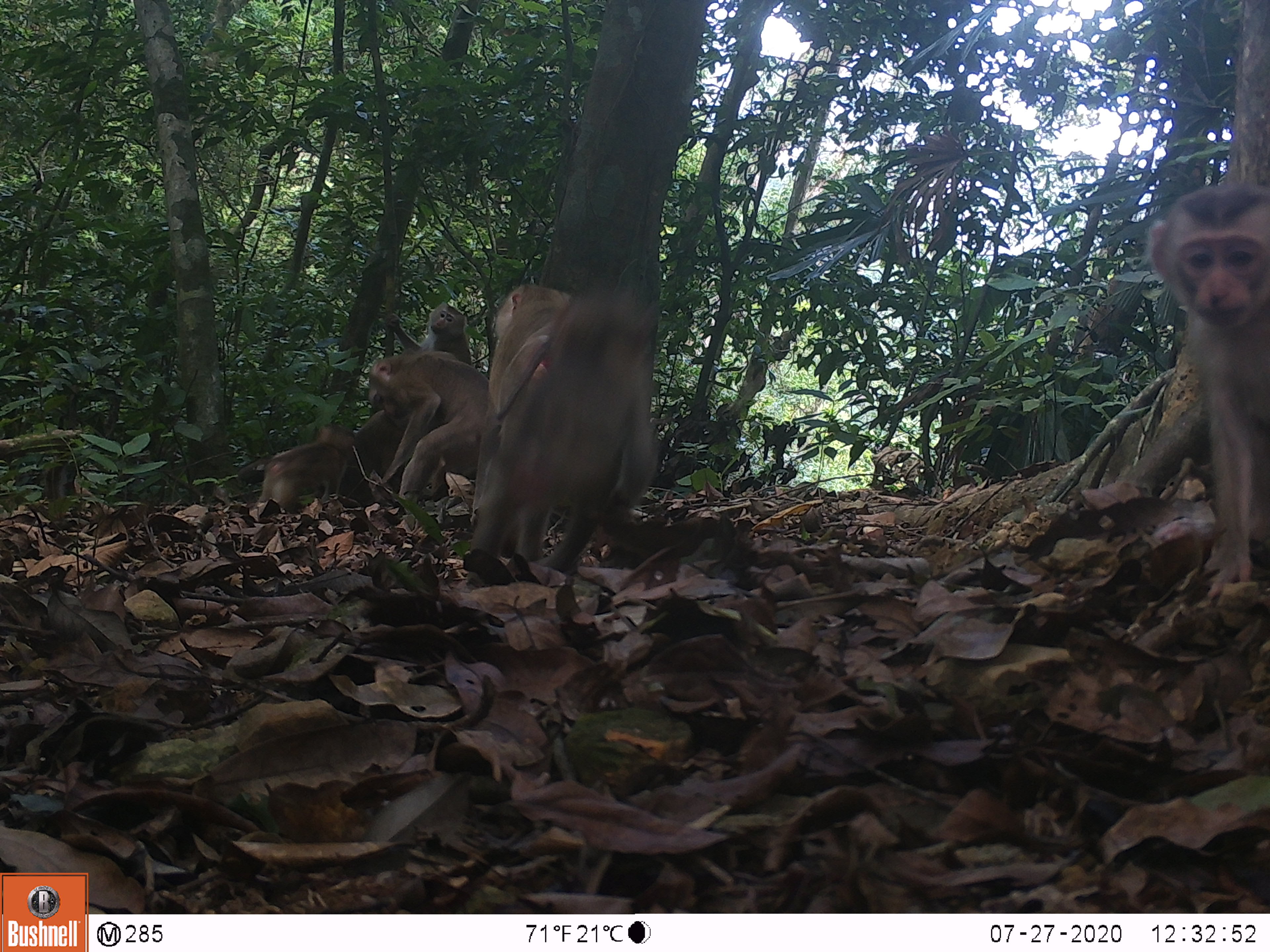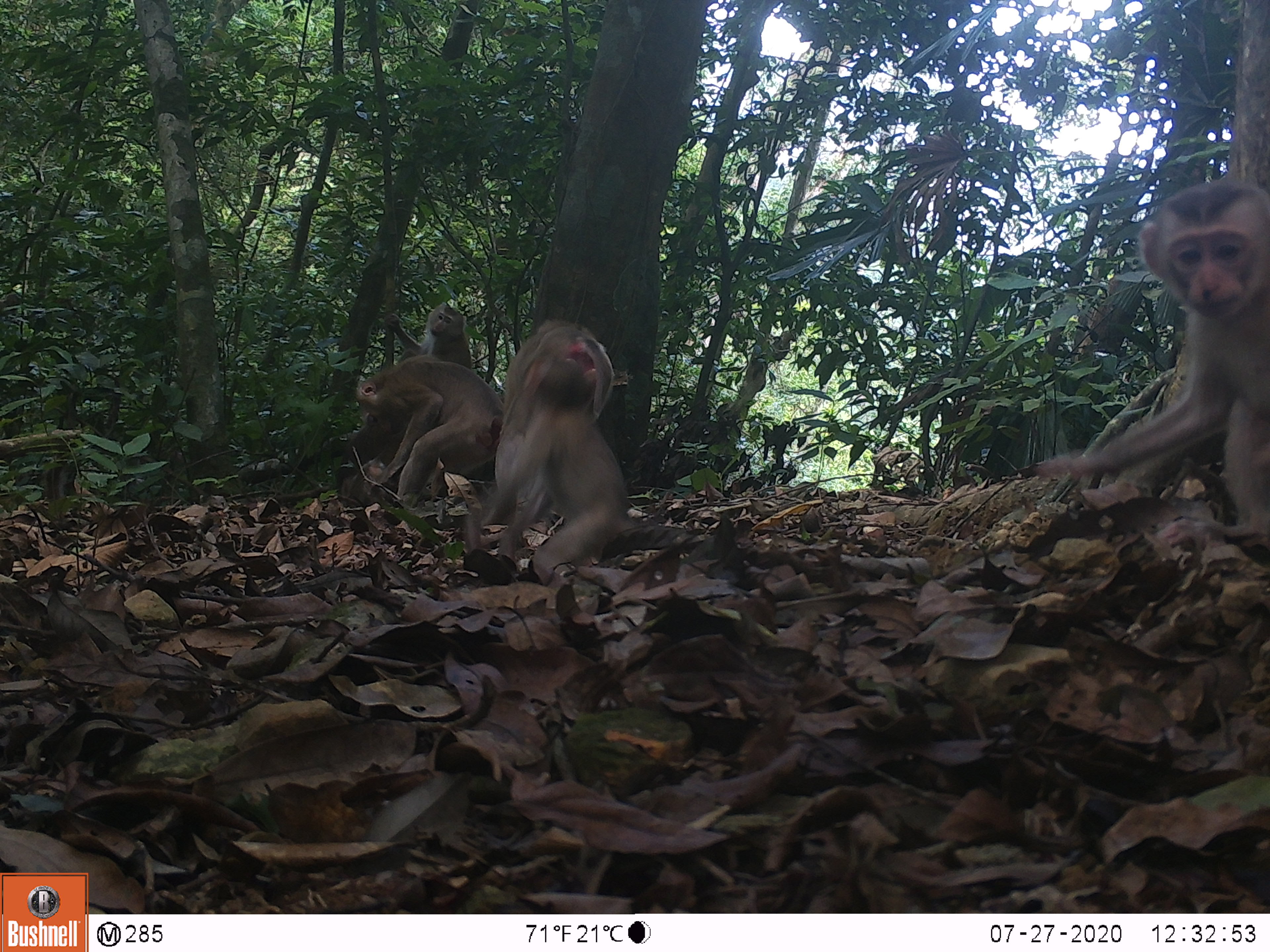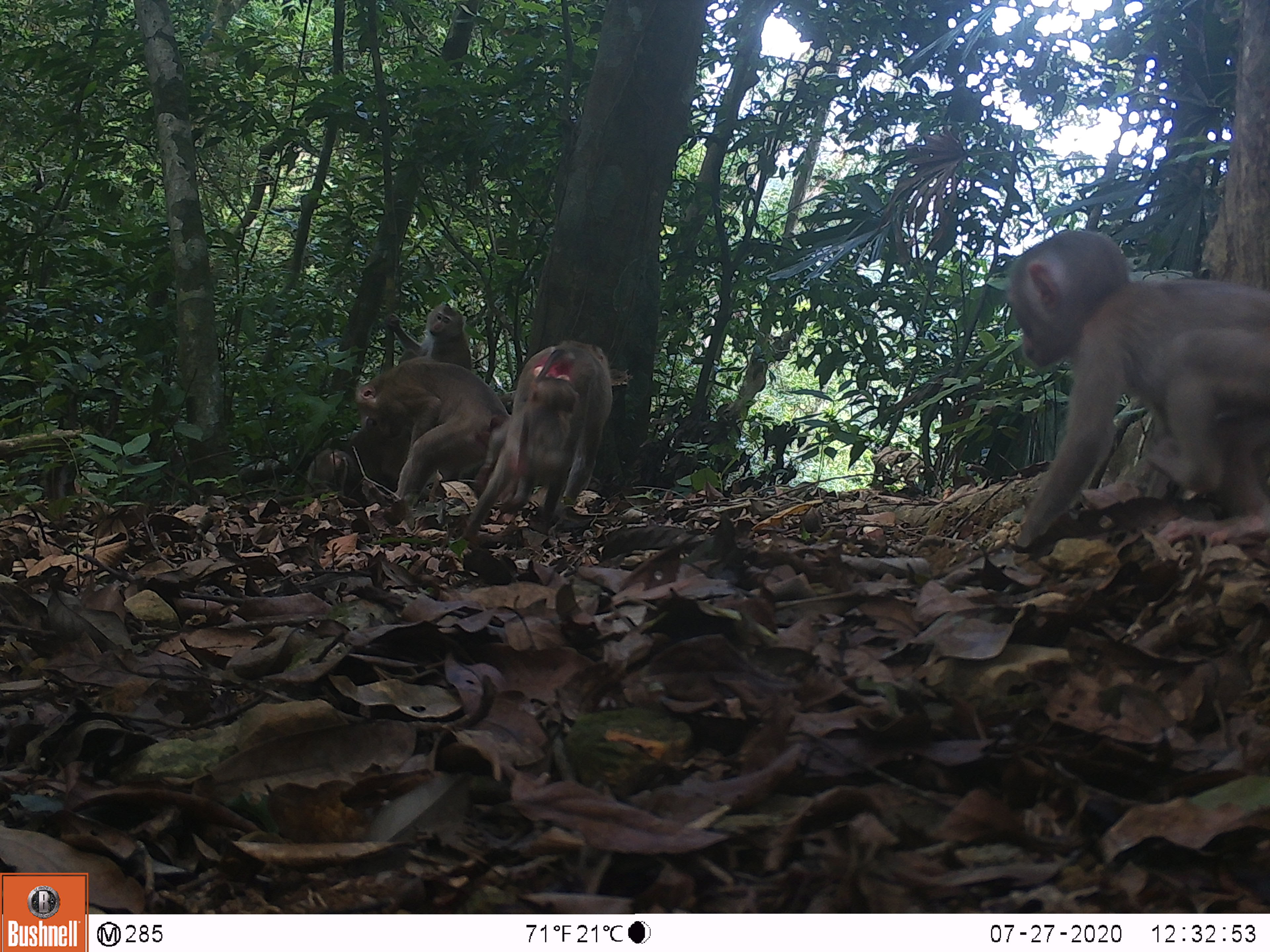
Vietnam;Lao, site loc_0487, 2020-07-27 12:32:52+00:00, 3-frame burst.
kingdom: Animalia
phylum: Chordata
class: Mammalia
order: Primates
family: Cercopithecidae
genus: Macaca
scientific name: Macaca nemestrina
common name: pig-tailed macaque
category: pig tailed macaque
Pig tailed macaque (pig-tailed macaque) (Macaca nemestrina). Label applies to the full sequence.